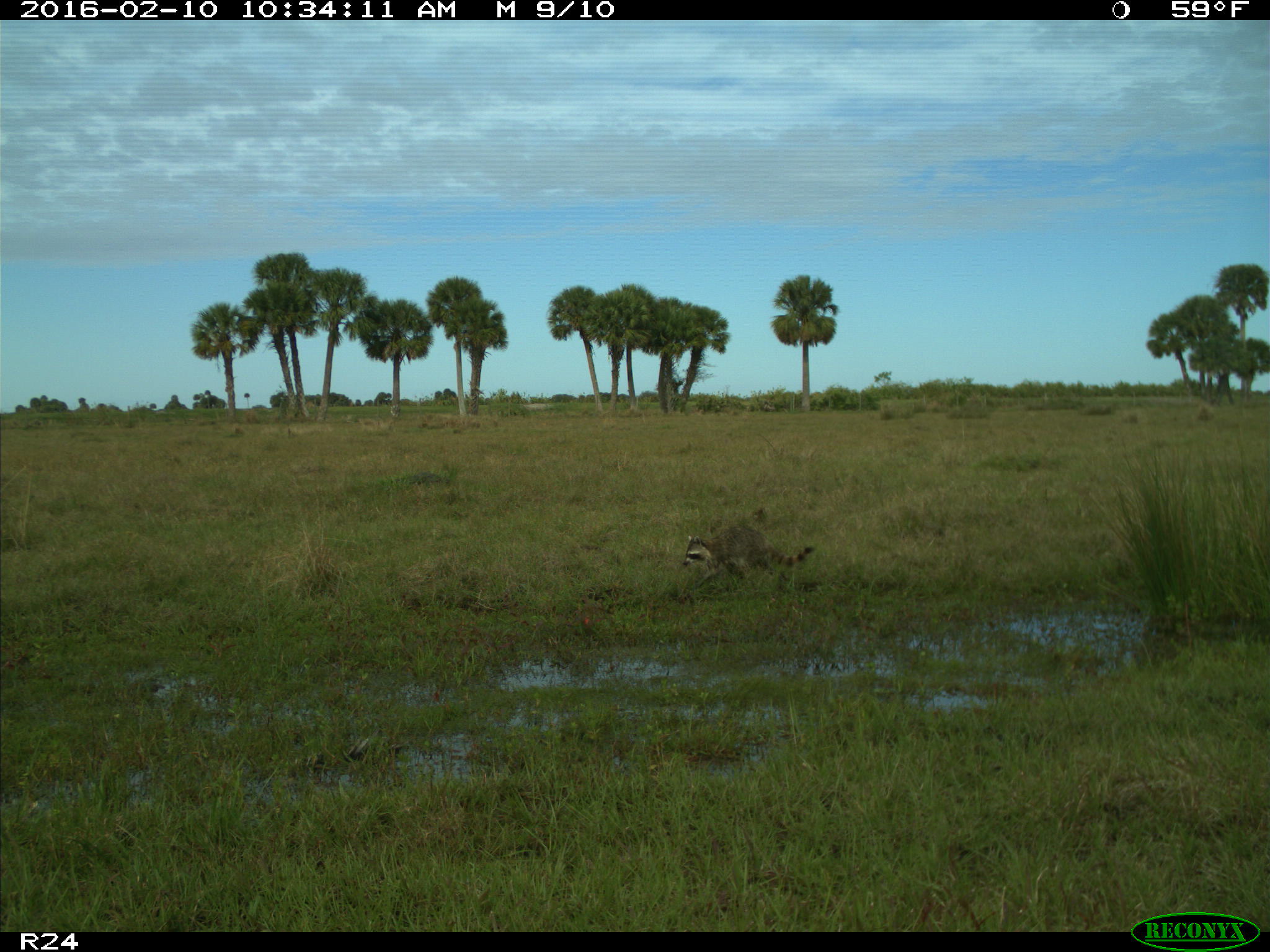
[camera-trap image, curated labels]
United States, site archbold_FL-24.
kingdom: Animalia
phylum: Chordata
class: Mammalia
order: Carnivora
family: Procyonidae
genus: Procyon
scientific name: Procyon lotor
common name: common raccoon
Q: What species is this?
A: Procyon lotor (common raccoon).